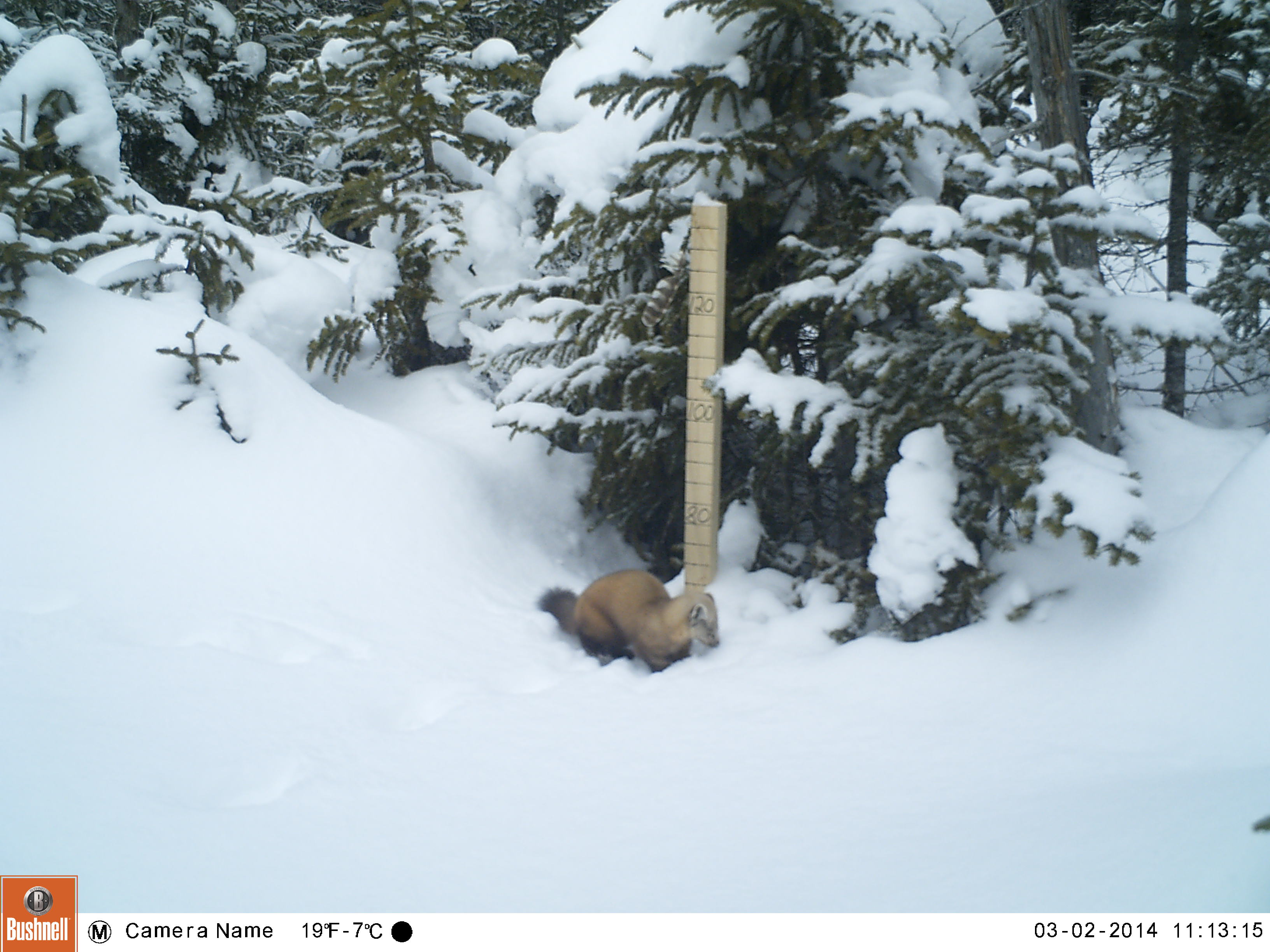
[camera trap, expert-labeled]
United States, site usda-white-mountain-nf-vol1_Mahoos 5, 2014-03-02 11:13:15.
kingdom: Animalia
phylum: Chordata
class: Mammalia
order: Carnivora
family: Mustelidae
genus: Martes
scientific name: Martes americana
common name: american marten